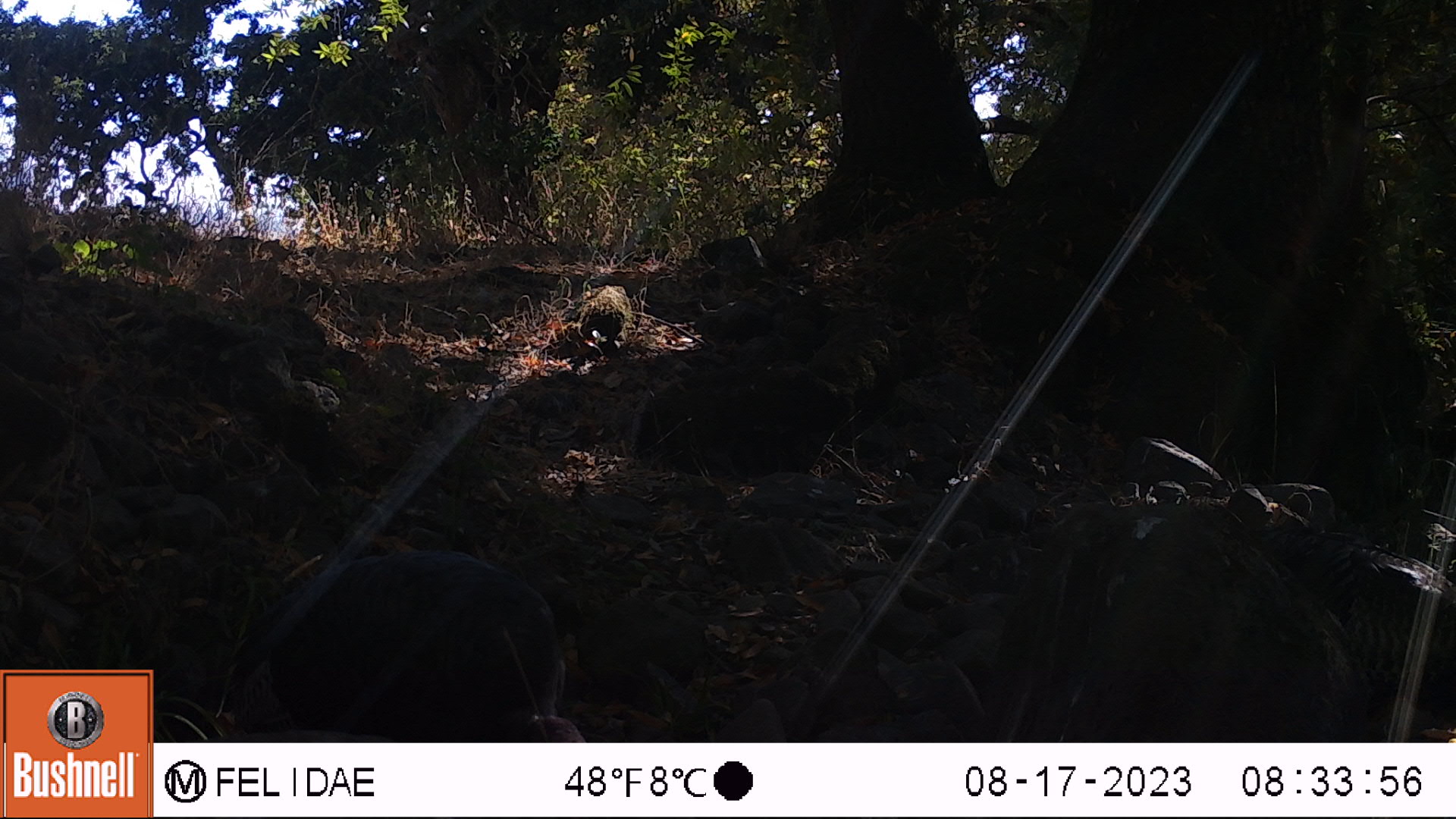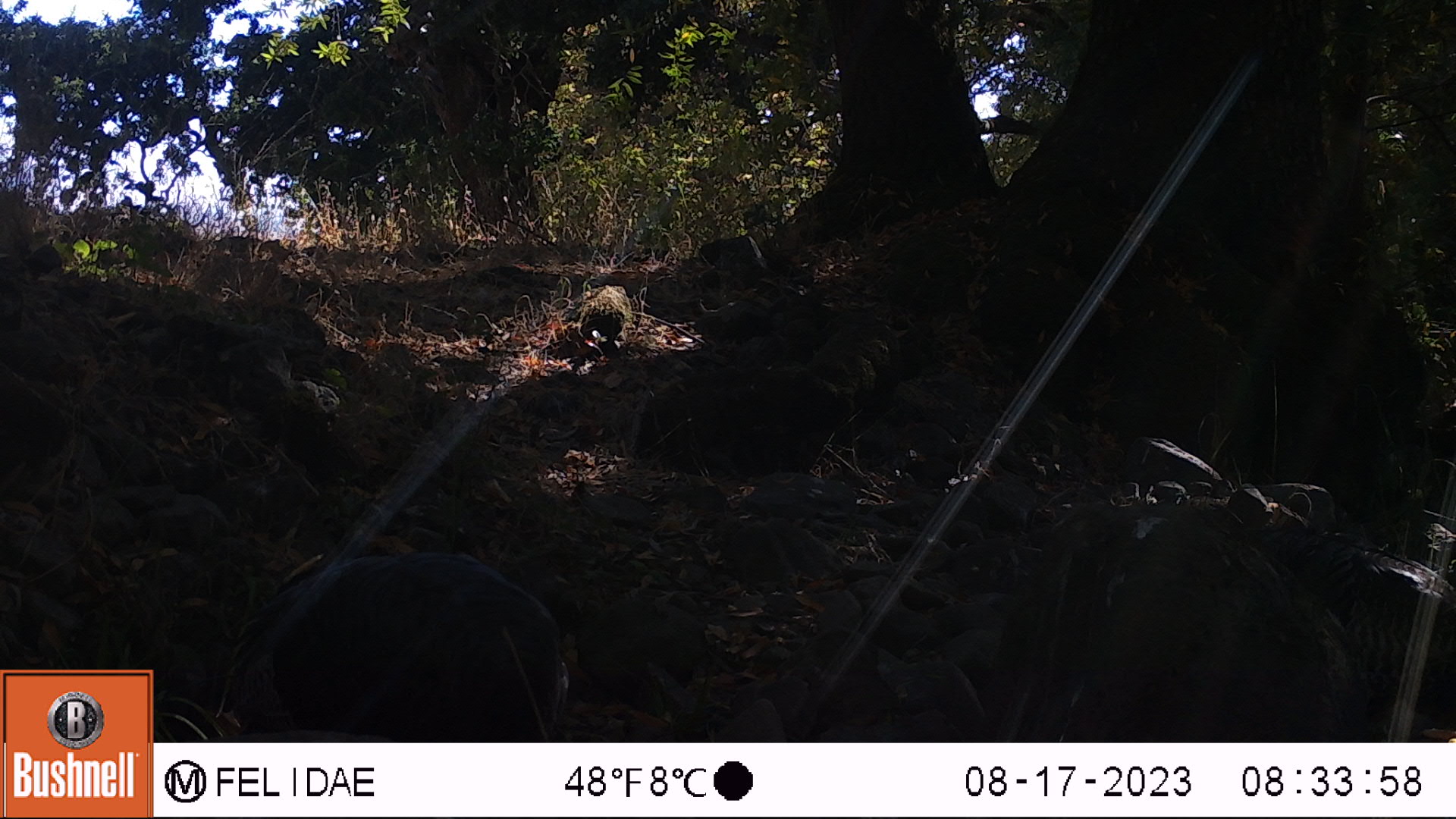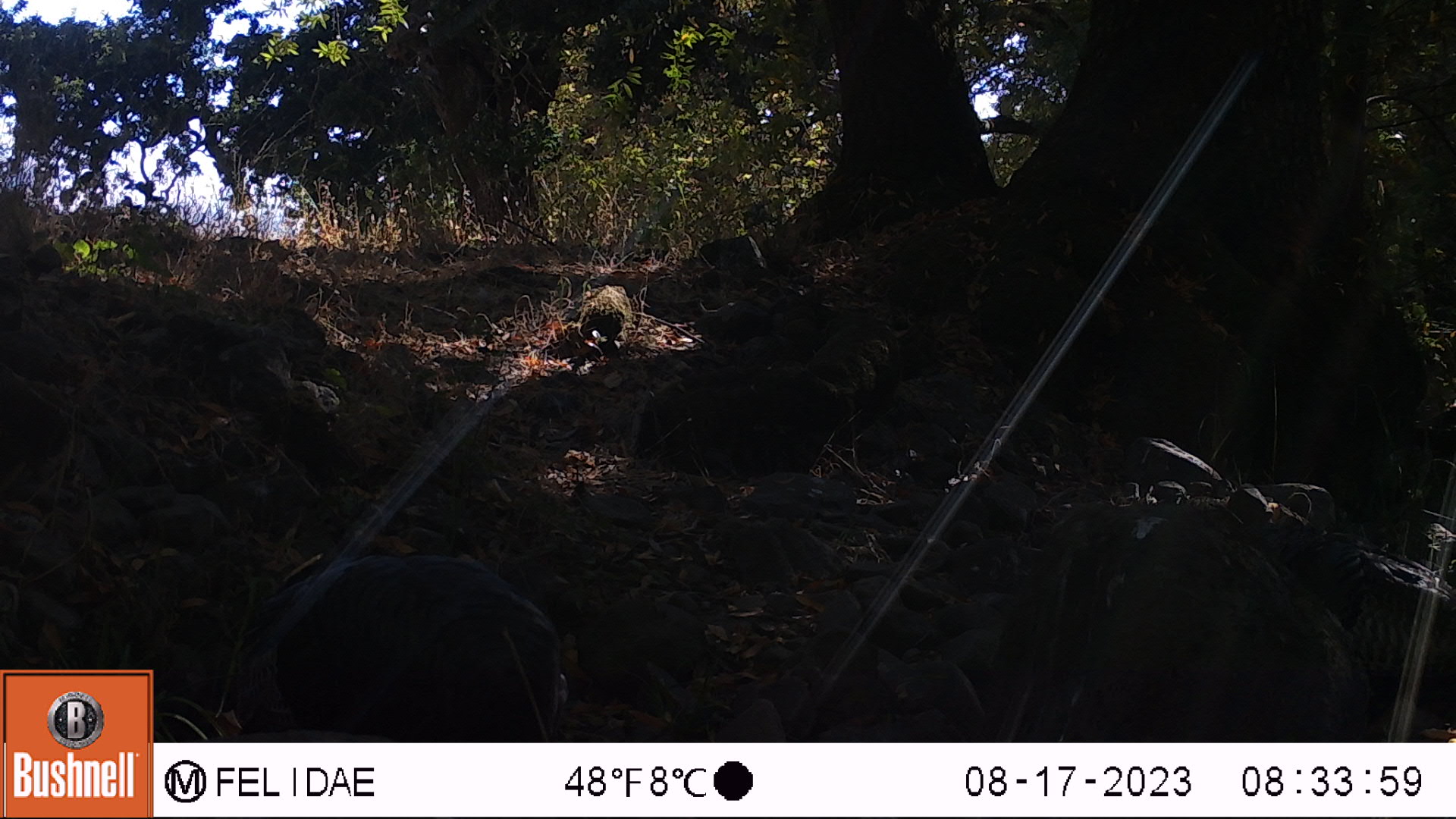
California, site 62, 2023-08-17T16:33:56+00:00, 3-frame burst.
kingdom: Animalia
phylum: Chordata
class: Aves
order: Galliformes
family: Phasianidae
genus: Meleagris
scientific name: Meleagris gallopavo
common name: turkey